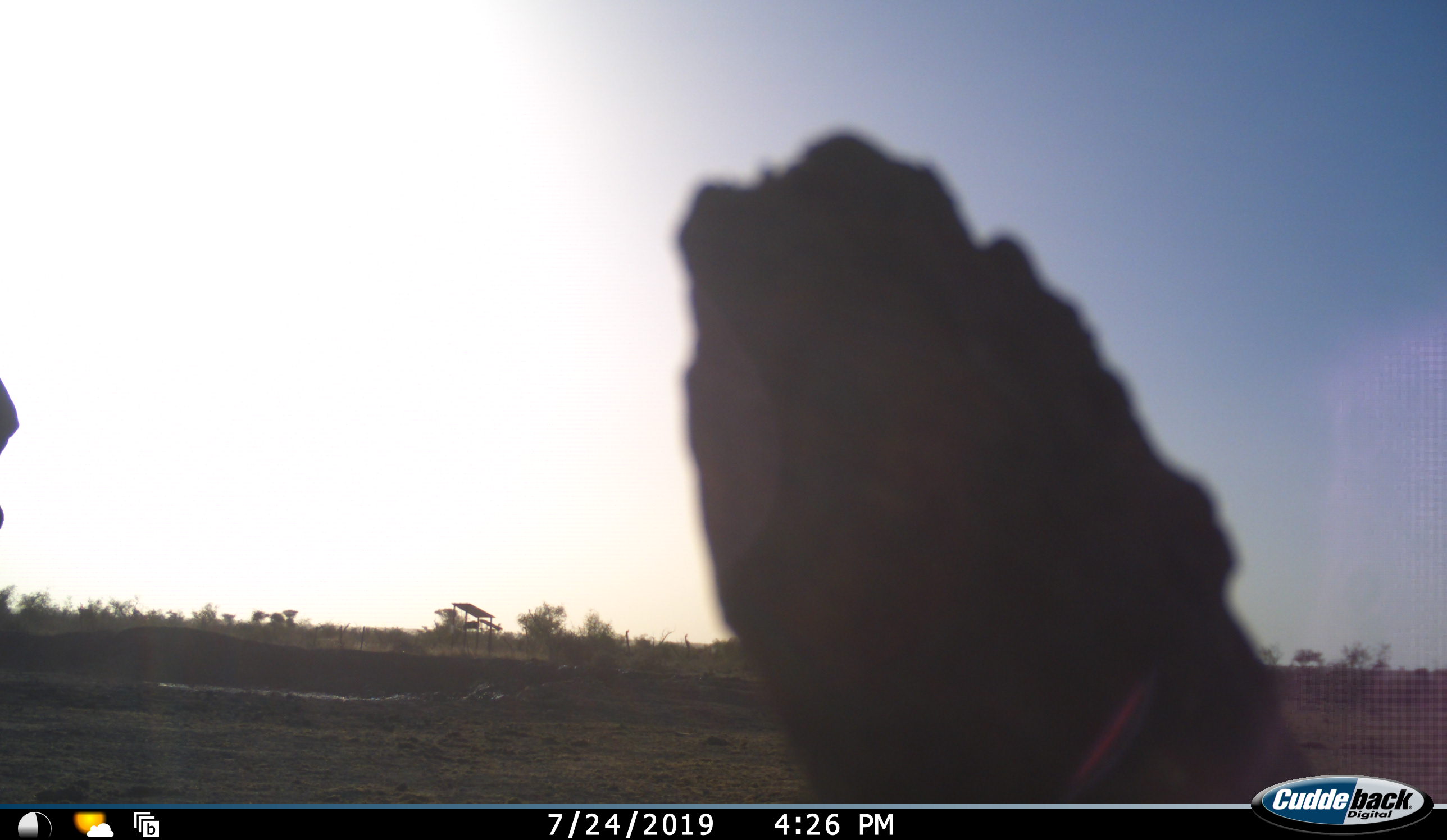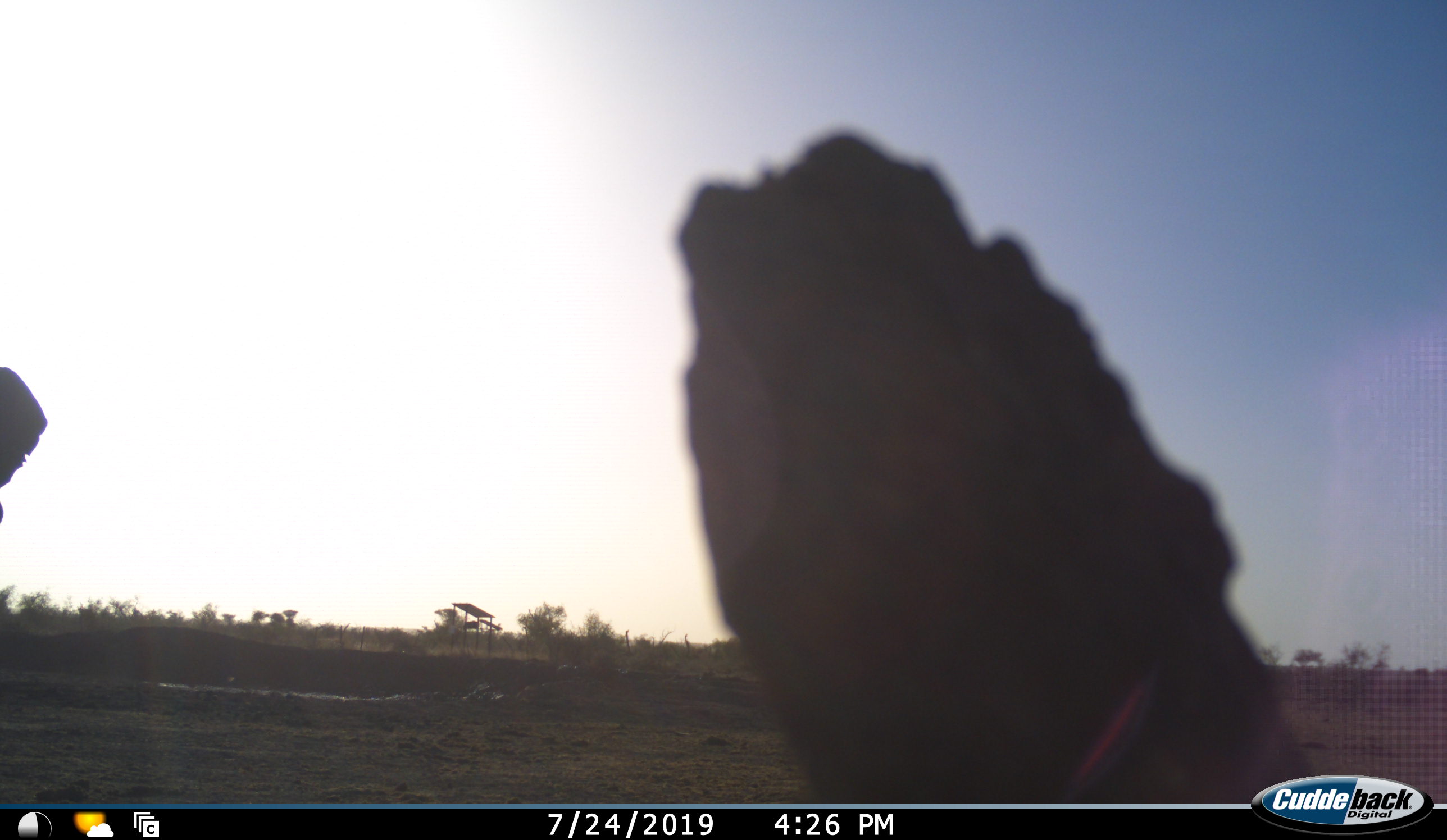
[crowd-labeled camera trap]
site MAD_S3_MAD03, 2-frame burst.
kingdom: Animalia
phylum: Chordata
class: Mammalia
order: Proboscidea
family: Elephantidae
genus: Loxodonta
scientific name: Loxodonta africana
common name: african bush elephant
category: elephant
Elephant (african bush elephant) (Loxodonta africana), count 1. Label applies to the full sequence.